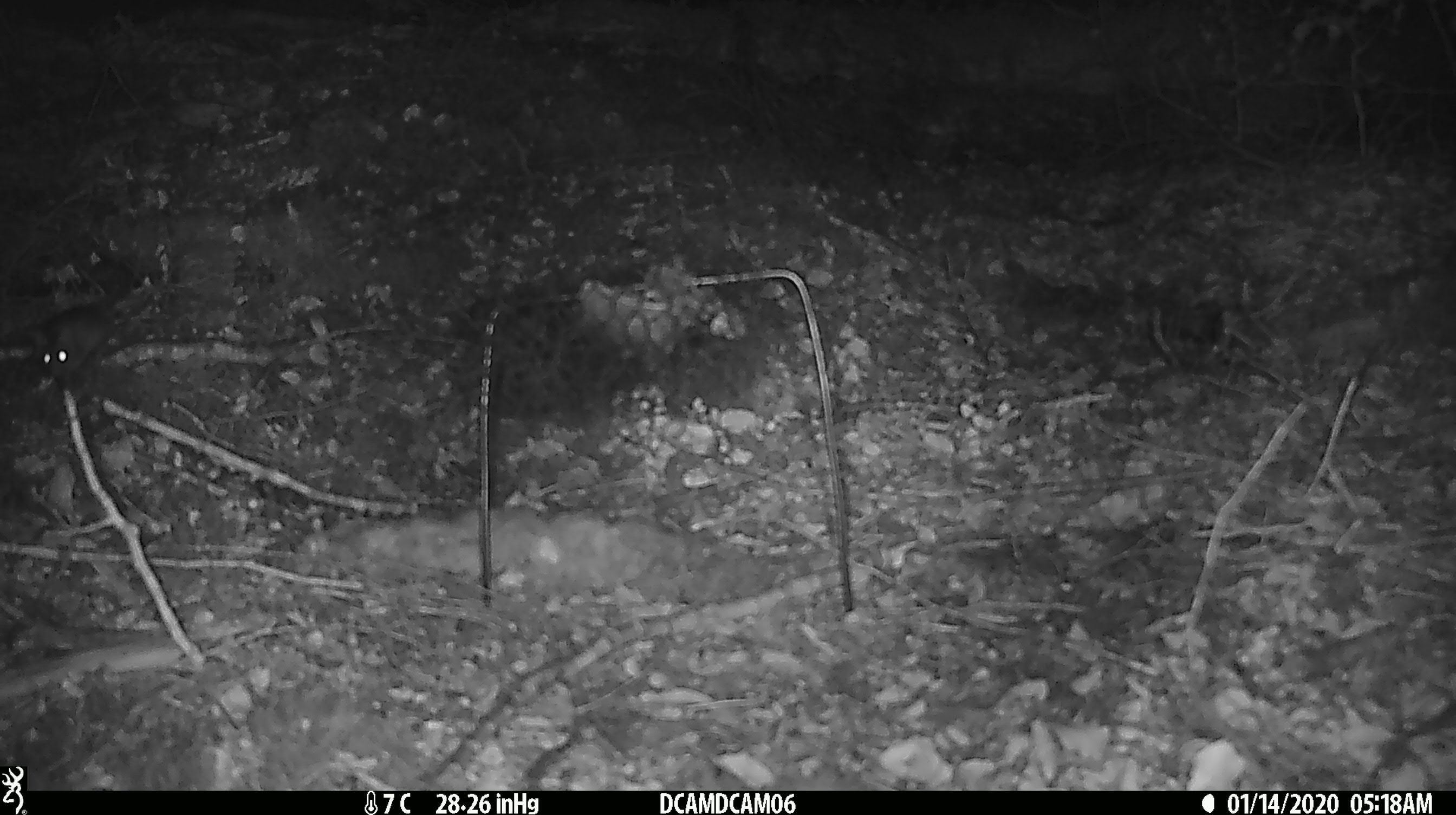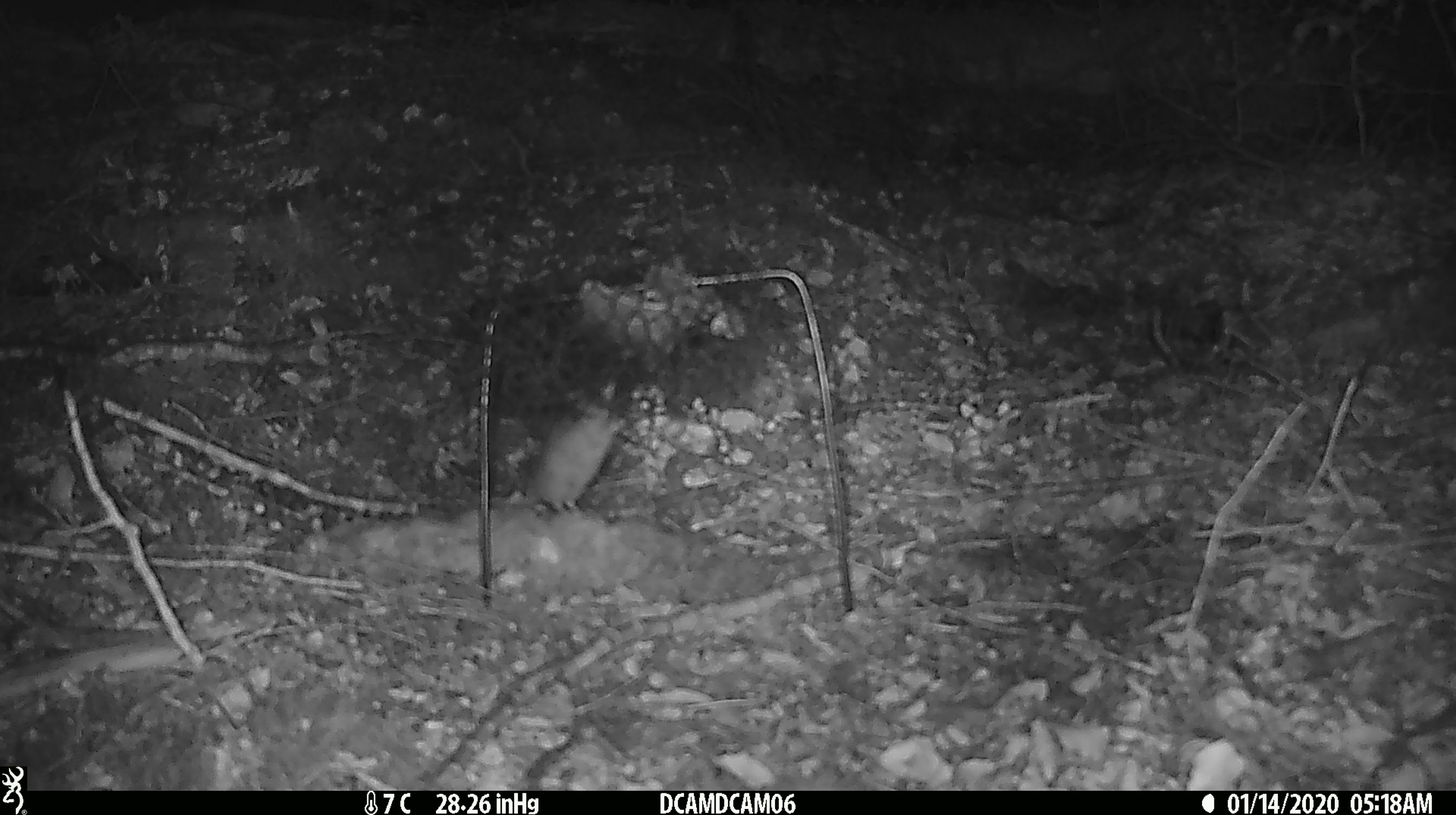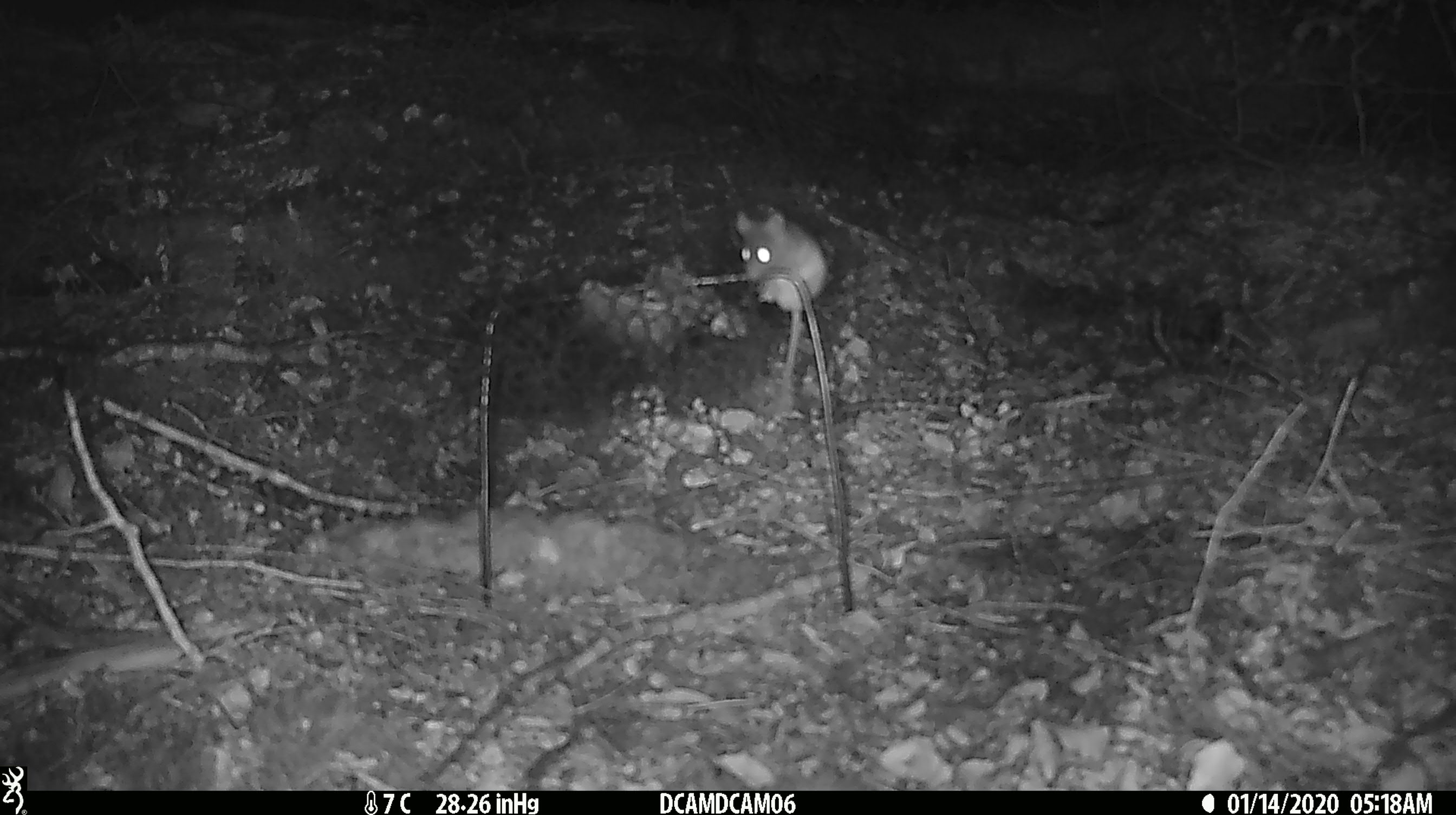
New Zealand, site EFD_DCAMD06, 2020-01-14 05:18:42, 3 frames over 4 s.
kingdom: Animalia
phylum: Chordata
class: Mammalia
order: Rodentia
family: Muridae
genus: Mus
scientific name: Mus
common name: mouse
Mouse (Mus).